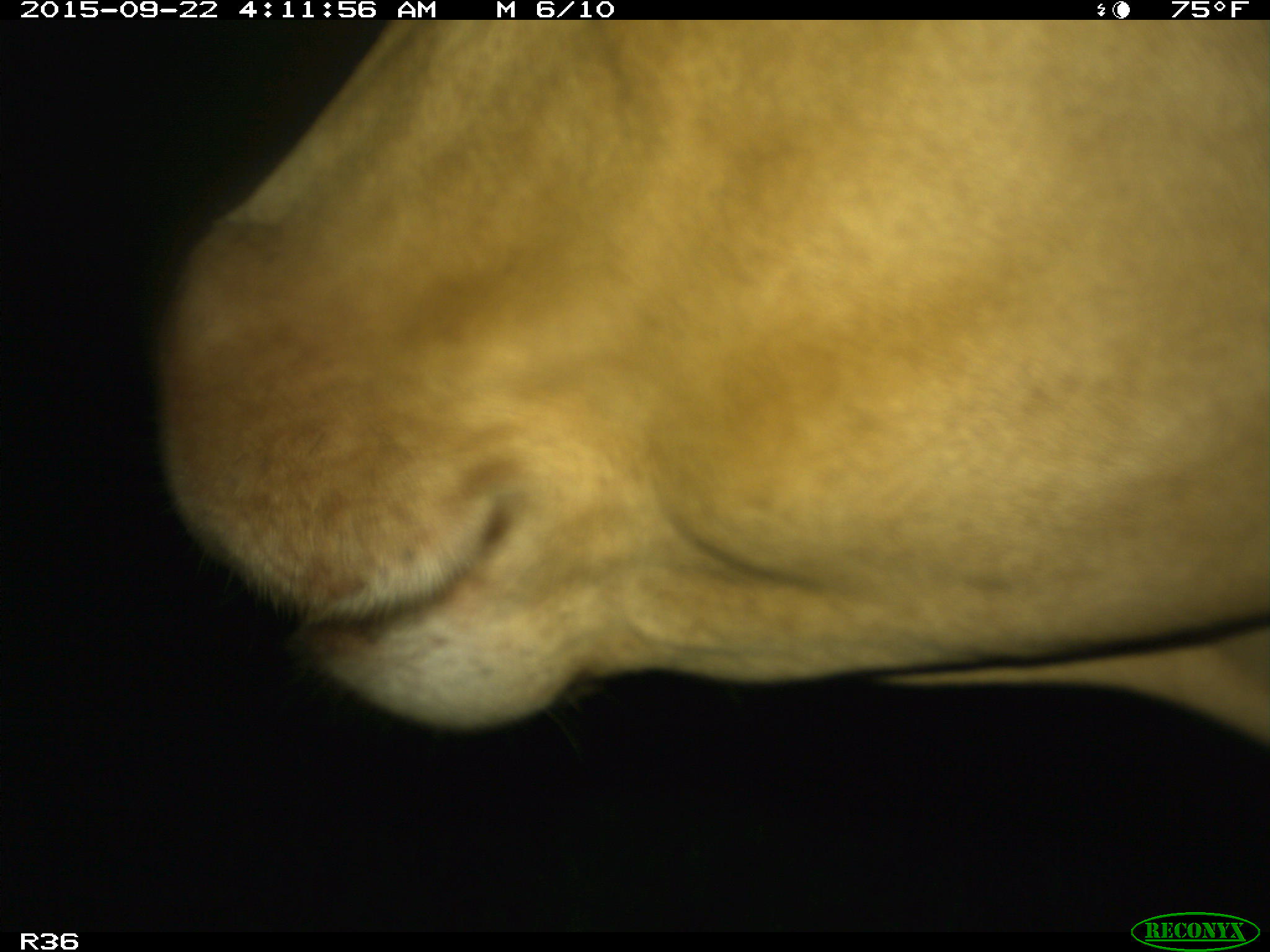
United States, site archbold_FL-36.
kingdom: Animalia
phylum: Chordata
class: Mammalia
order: Artiodactyla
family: Bovidae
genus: Bos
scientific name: Bos taurus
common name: domestic cow